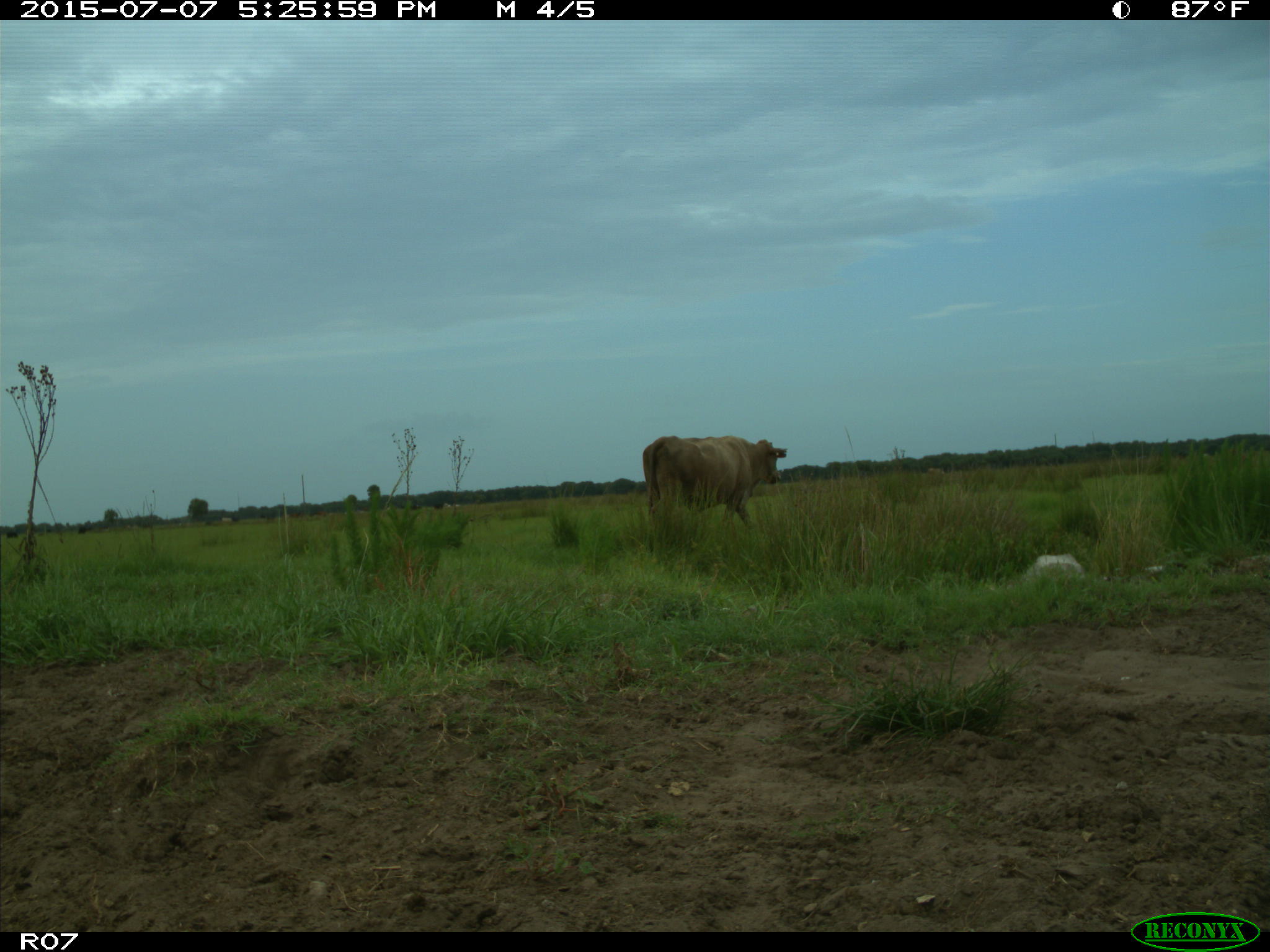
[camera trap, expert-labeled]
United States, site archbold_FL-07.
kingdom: Animalia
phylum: Chordata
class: Mammalia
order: Artiodactyla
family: Bovidae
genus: Bos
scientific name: Bos taurus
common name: domestic cow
Bos taurus (domestic cow).